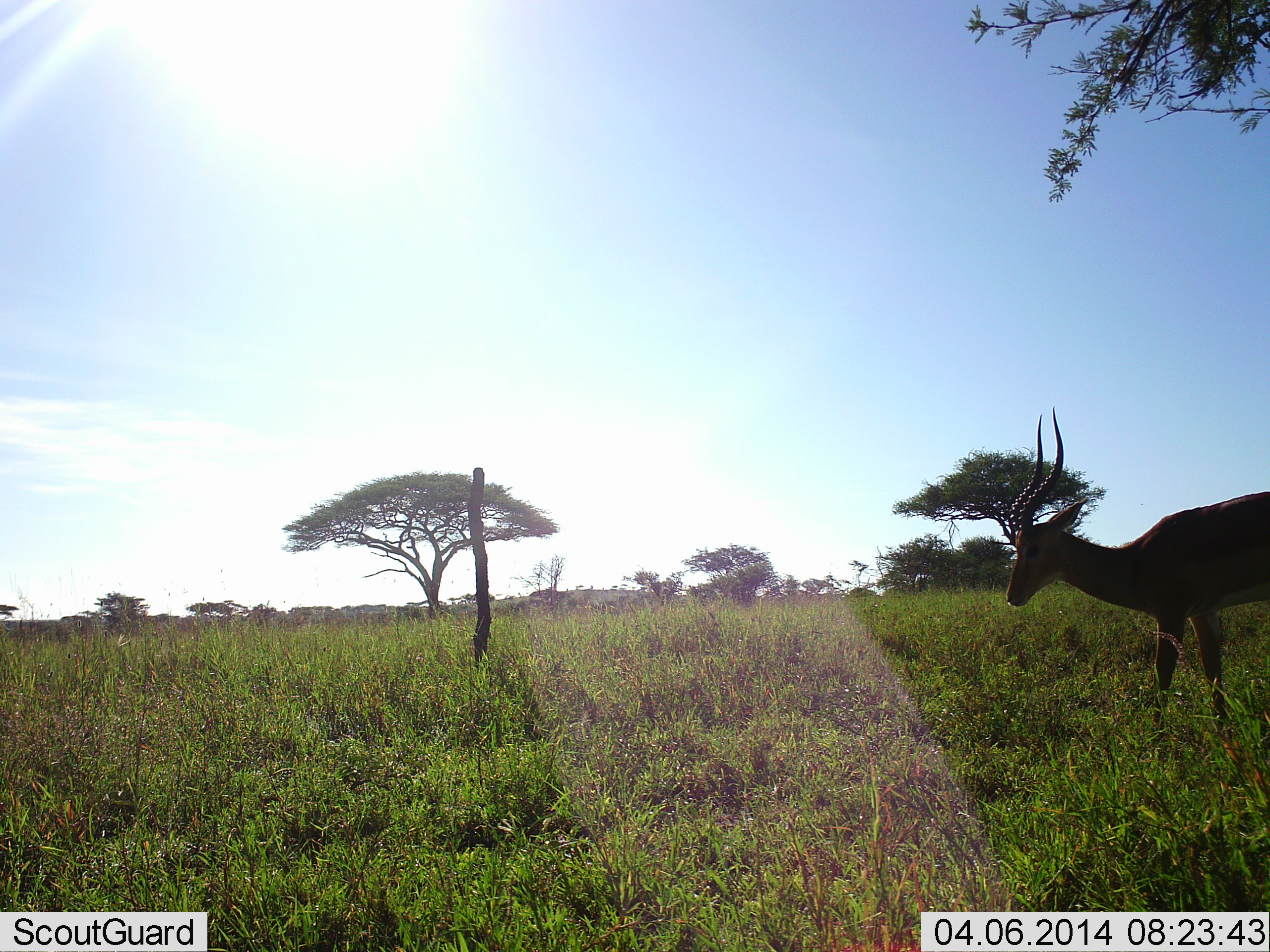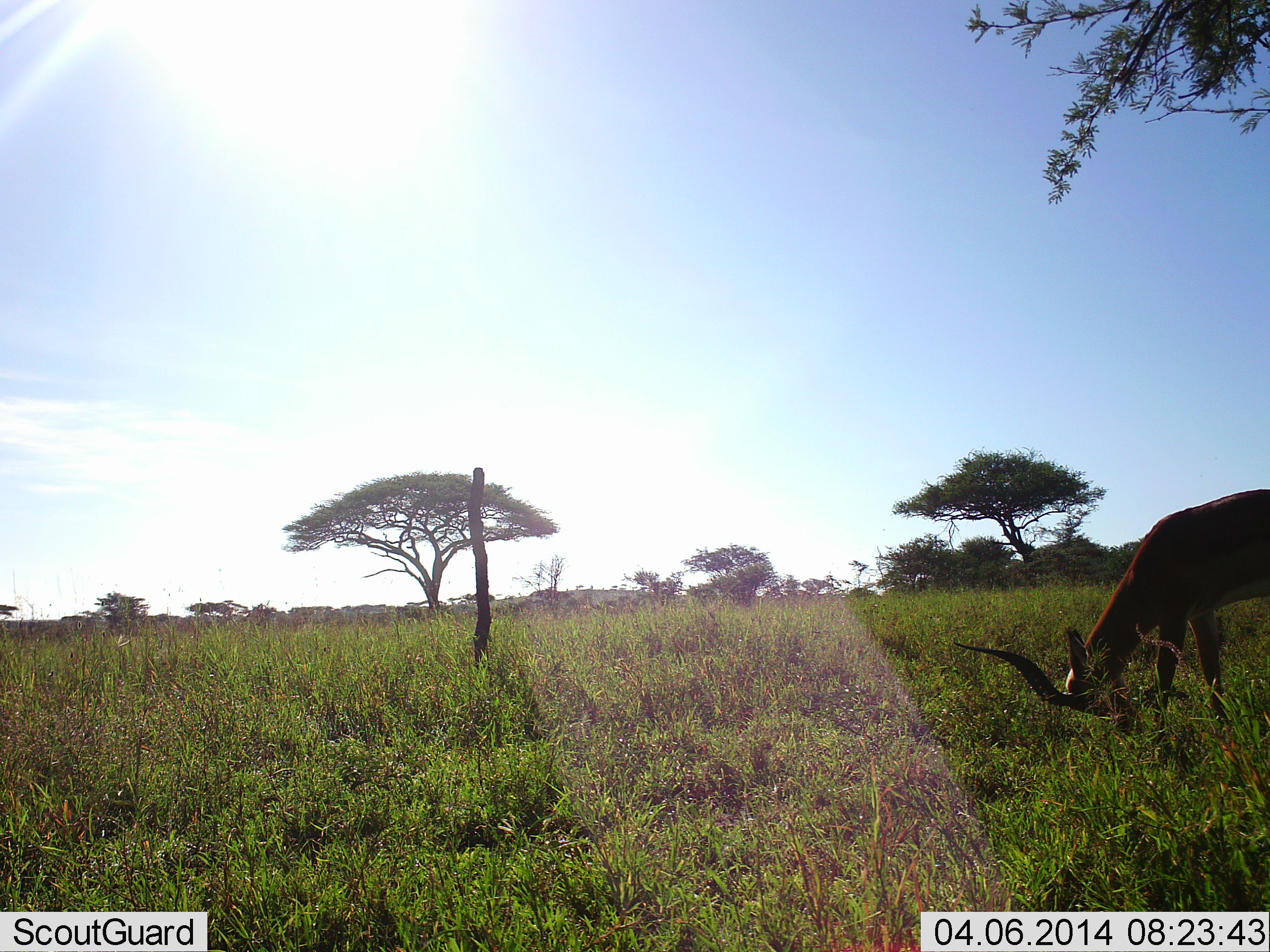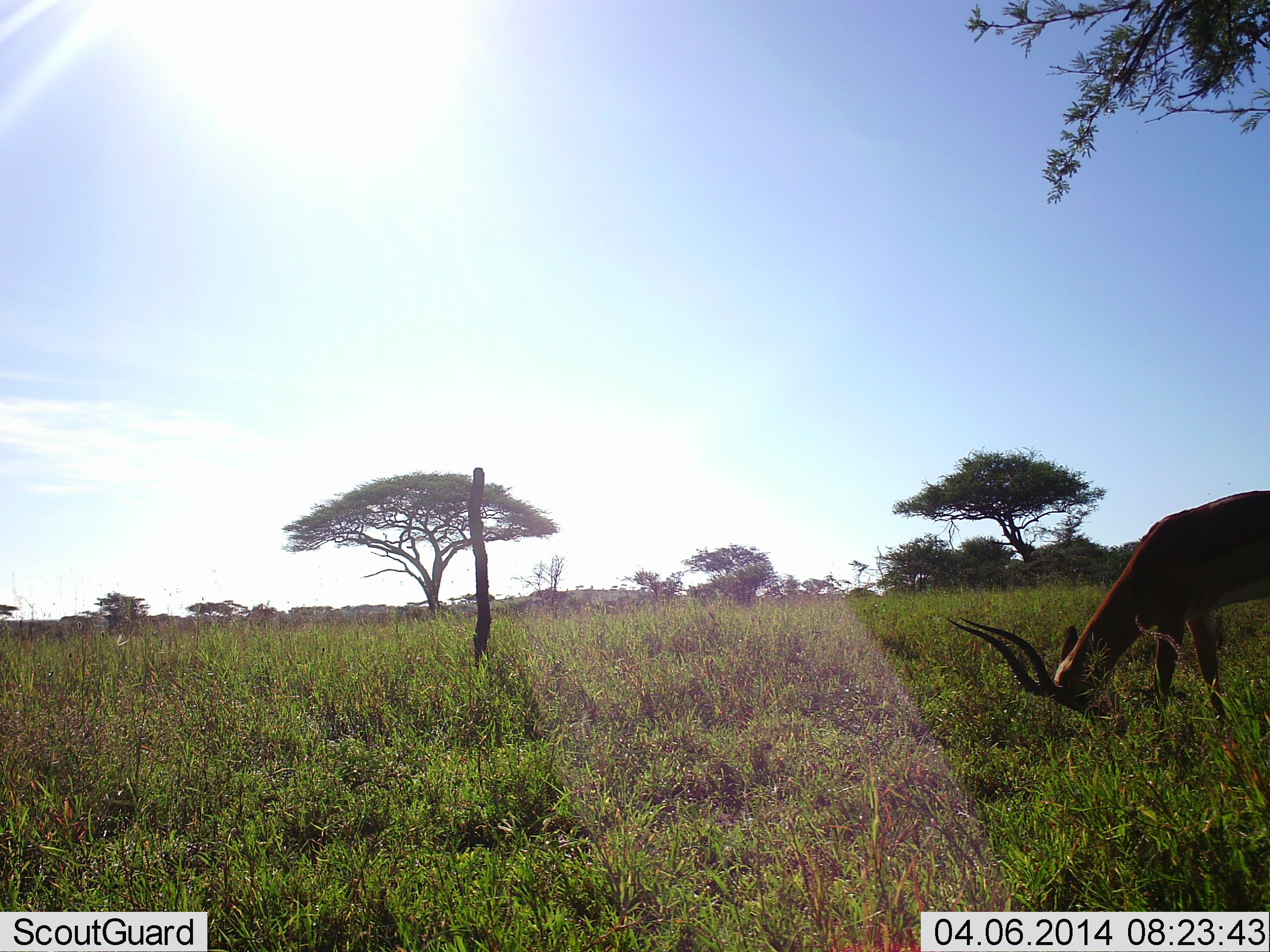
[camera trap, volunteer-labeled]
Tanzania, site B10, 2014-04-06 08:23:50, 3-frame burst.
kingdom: Animalia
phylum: Chordata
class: Mammalia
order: Artiodactyla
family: Bovidae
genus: Aepyceros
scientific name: Aepyceros melampus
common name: impala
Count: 1.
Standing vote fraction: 20%.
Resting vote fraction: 0%.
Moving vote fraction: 10%.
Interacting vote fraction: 0%.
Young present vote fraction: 0%.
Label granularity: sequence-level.